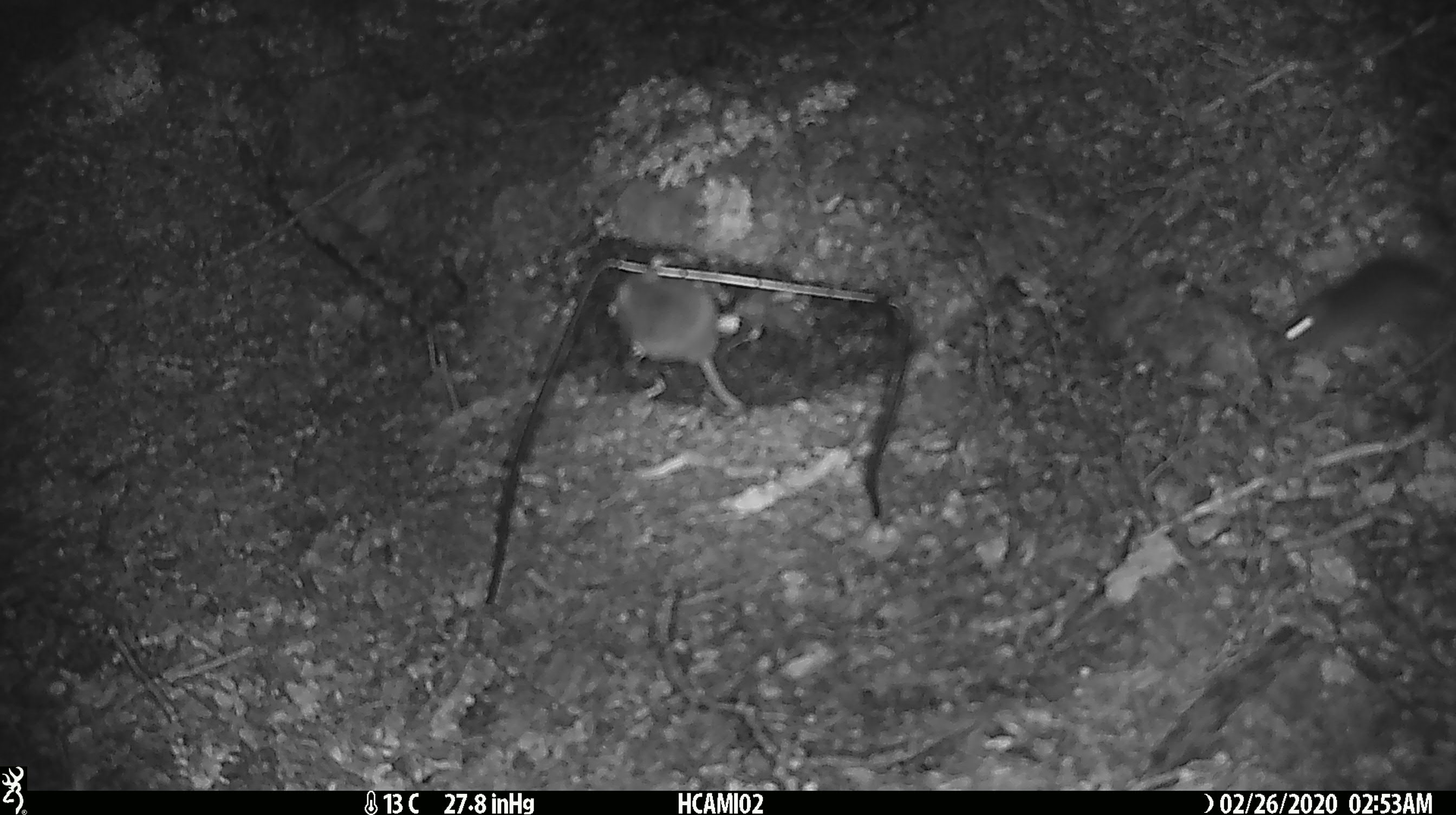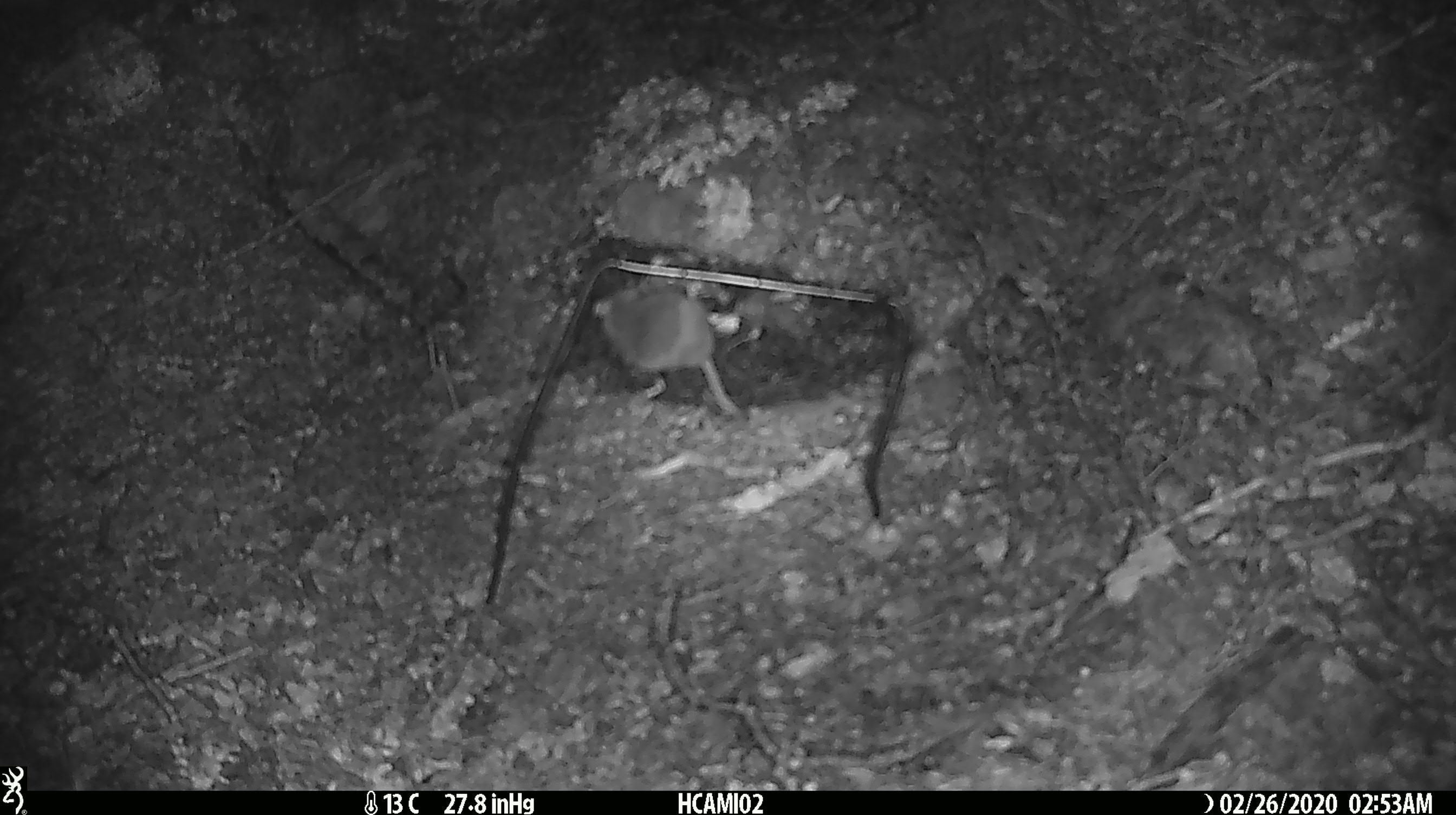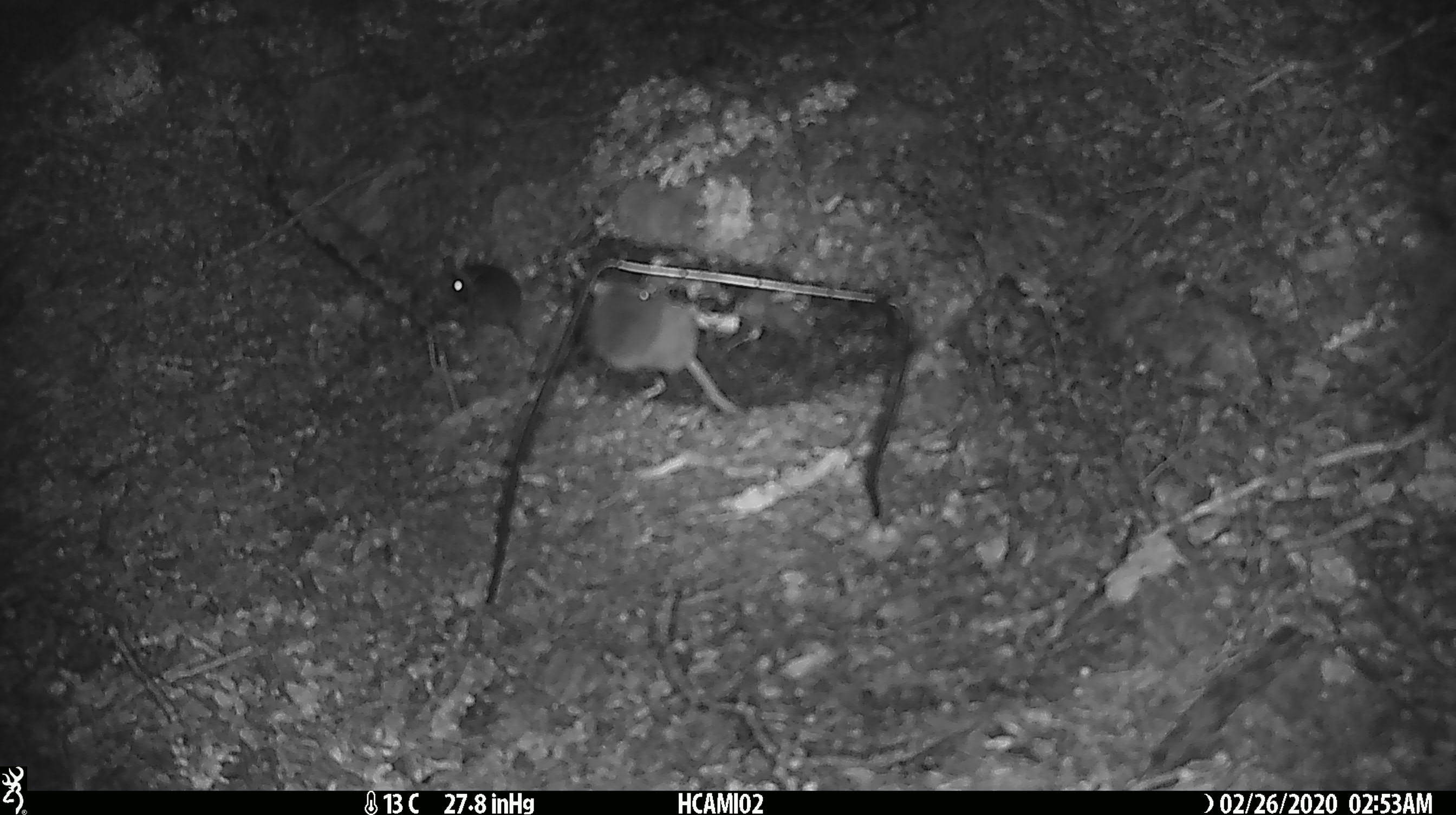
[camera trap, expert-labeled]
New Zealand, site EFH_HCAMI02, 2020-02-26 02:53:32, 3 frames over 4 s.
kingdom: Animalia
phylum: Chordata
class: Mammalia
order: Rodentia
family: Muridae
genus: Mus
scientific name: Mus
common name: mouse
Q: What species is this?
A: Mouse (Mus).